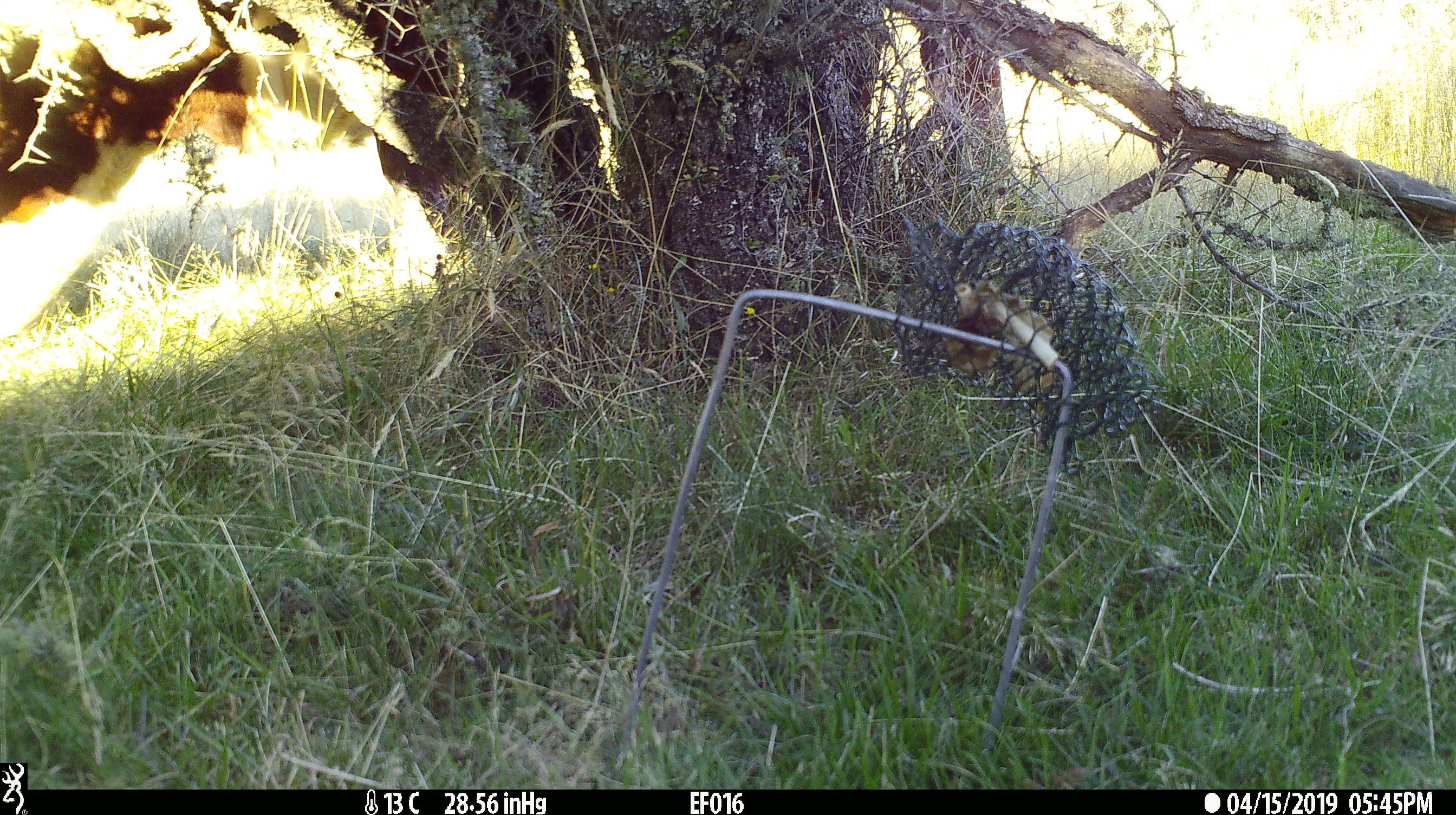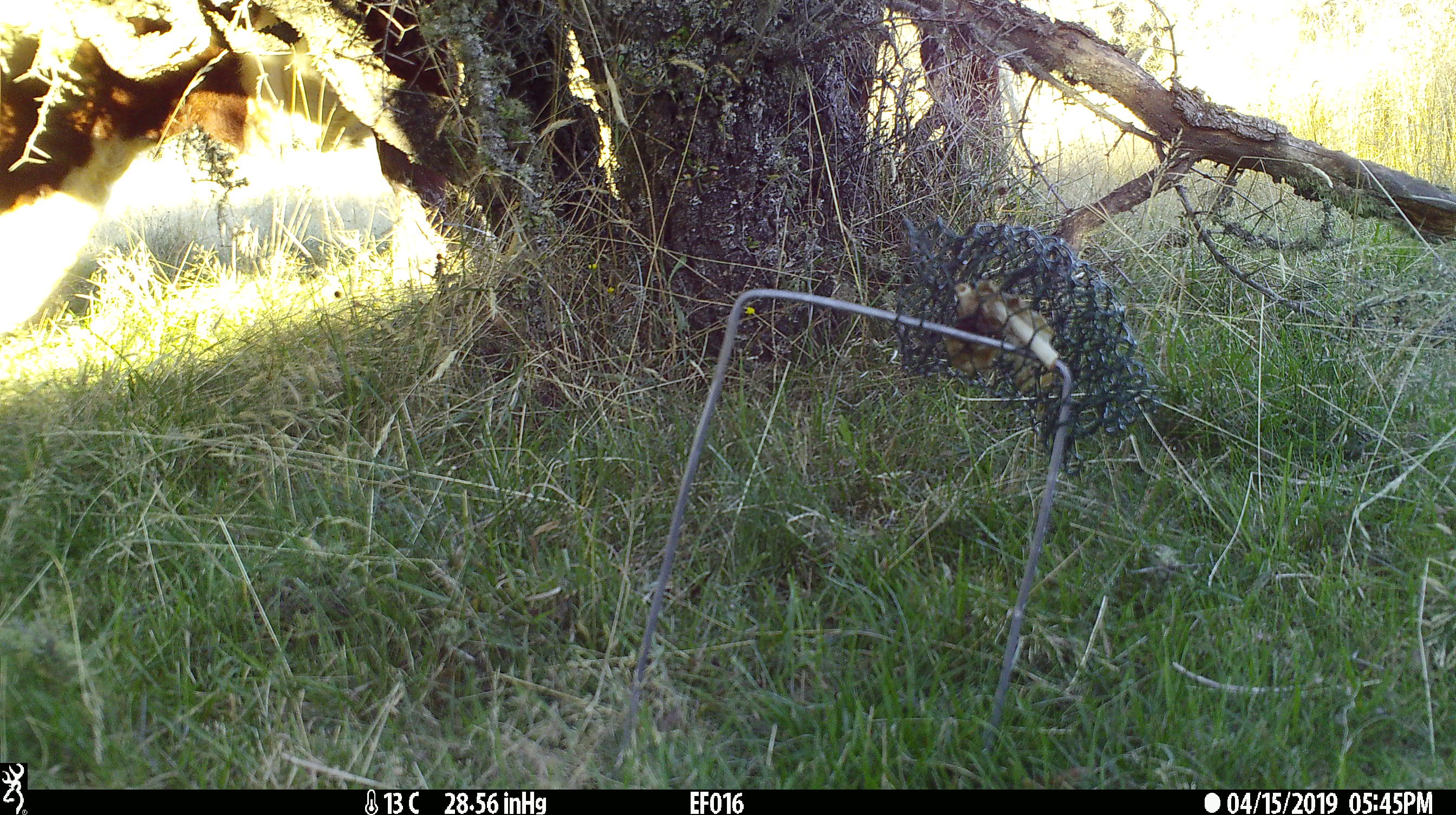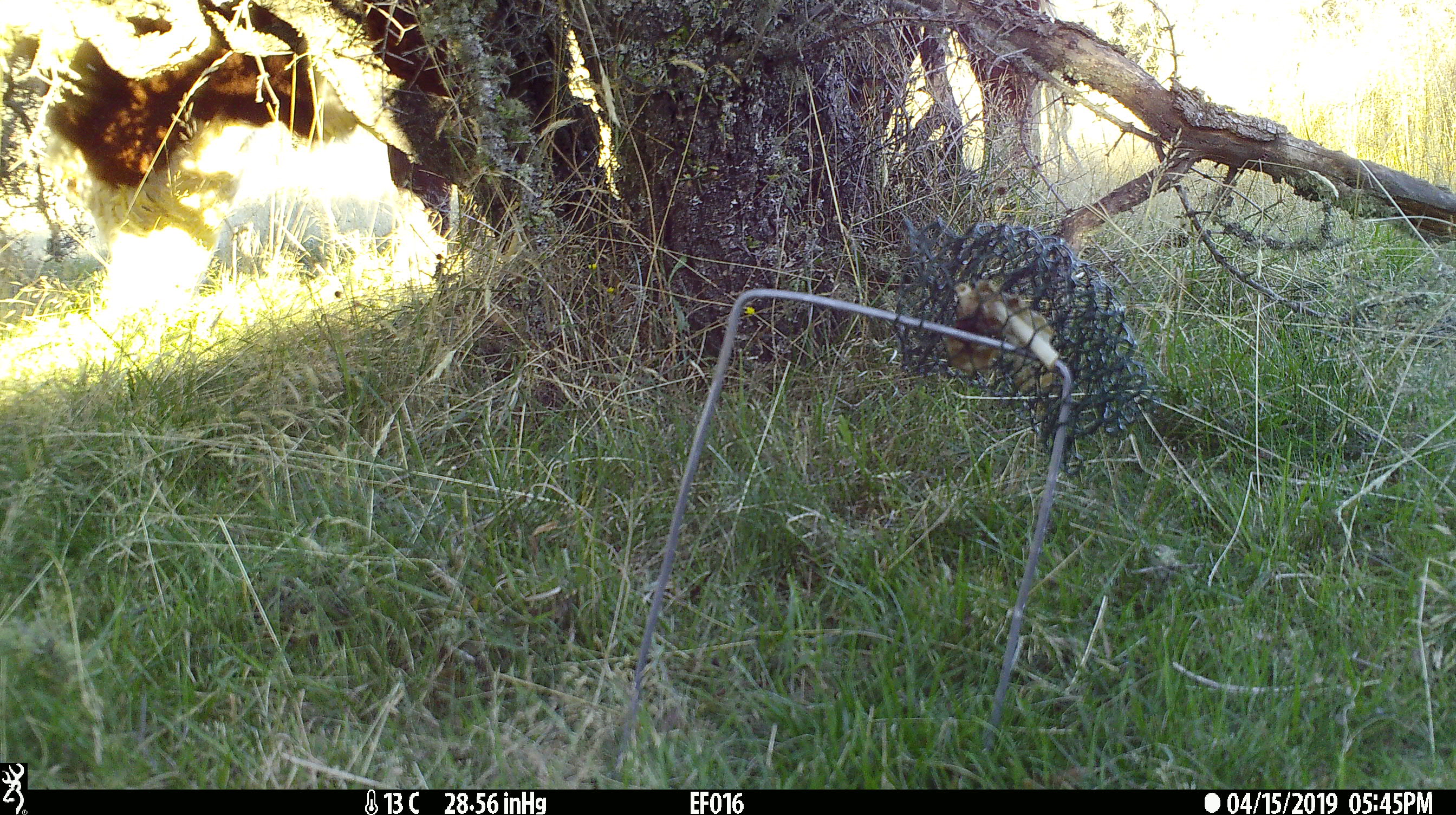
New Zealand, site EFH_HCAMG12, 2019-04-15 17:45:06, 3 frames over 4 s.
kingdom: Animalia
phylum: Chordata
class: Mammalia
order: Artiodactyla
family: Bovidae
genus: Bos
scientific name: Bos taurus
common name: domestic cow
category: cow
Cow (domestic cow) (Bos taurus).